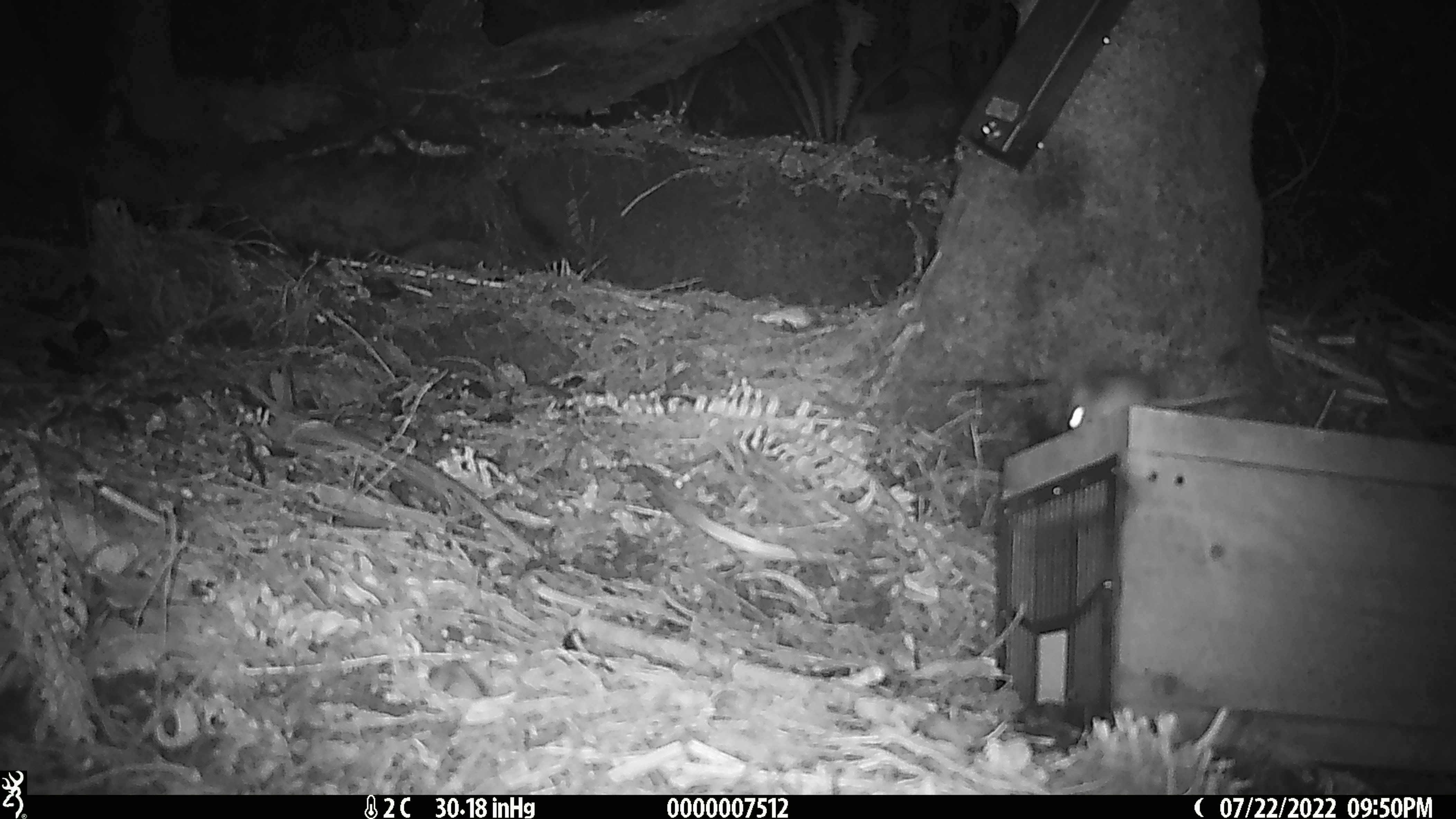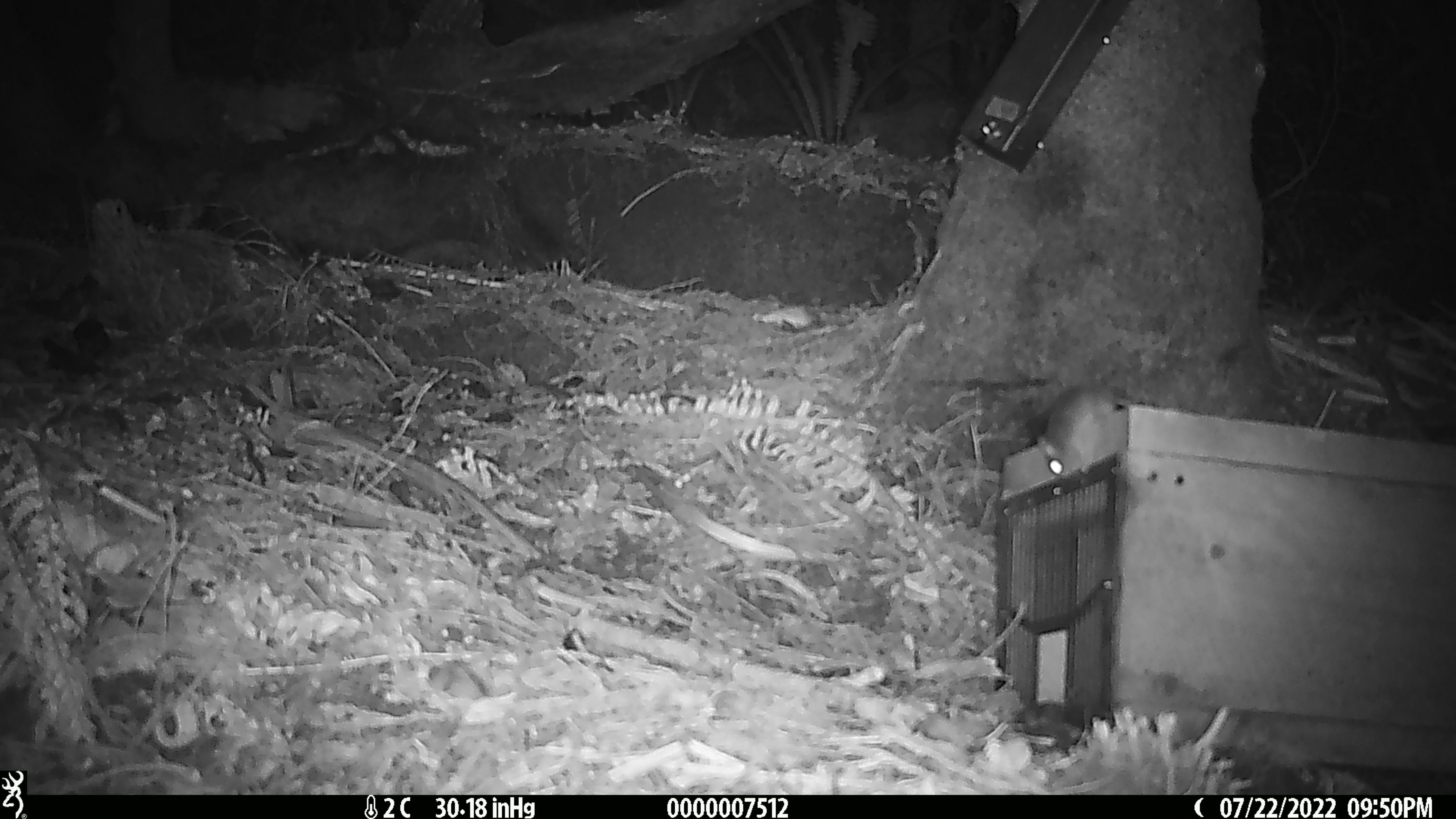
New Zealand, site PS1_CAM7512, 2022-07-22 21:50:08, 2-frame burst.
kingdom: Animalia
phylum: Chordata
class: Mammalia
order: Rodentia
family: Muridae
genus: Mus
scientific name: Mus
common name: mouse